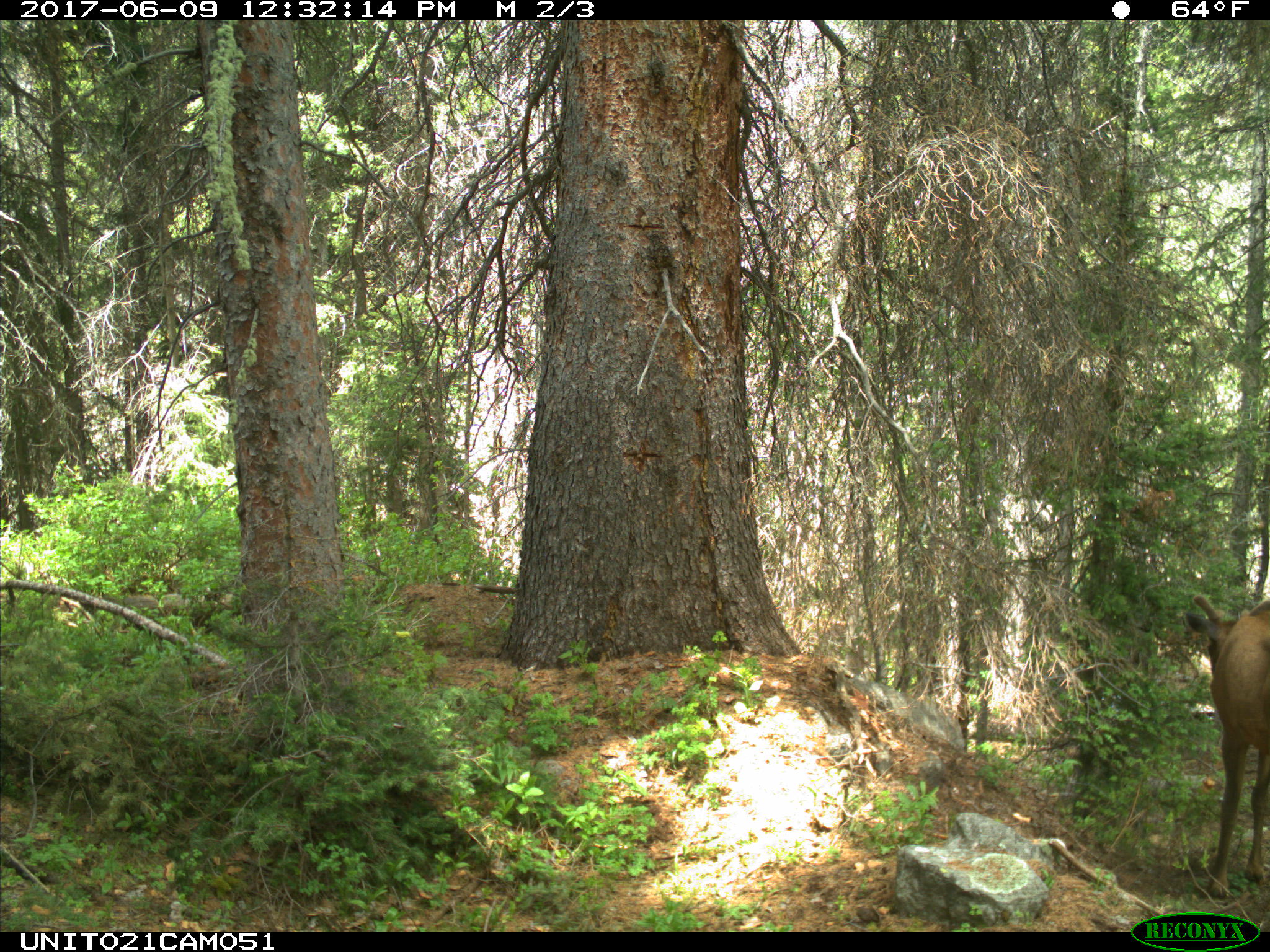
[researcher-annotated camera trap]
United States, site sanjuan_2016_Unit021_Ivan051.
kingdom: Animalia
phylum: Chordata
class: Mammalia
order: Artiodactyla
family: Cervidae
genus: Cervus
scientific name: Cervus elaphus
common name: red deer